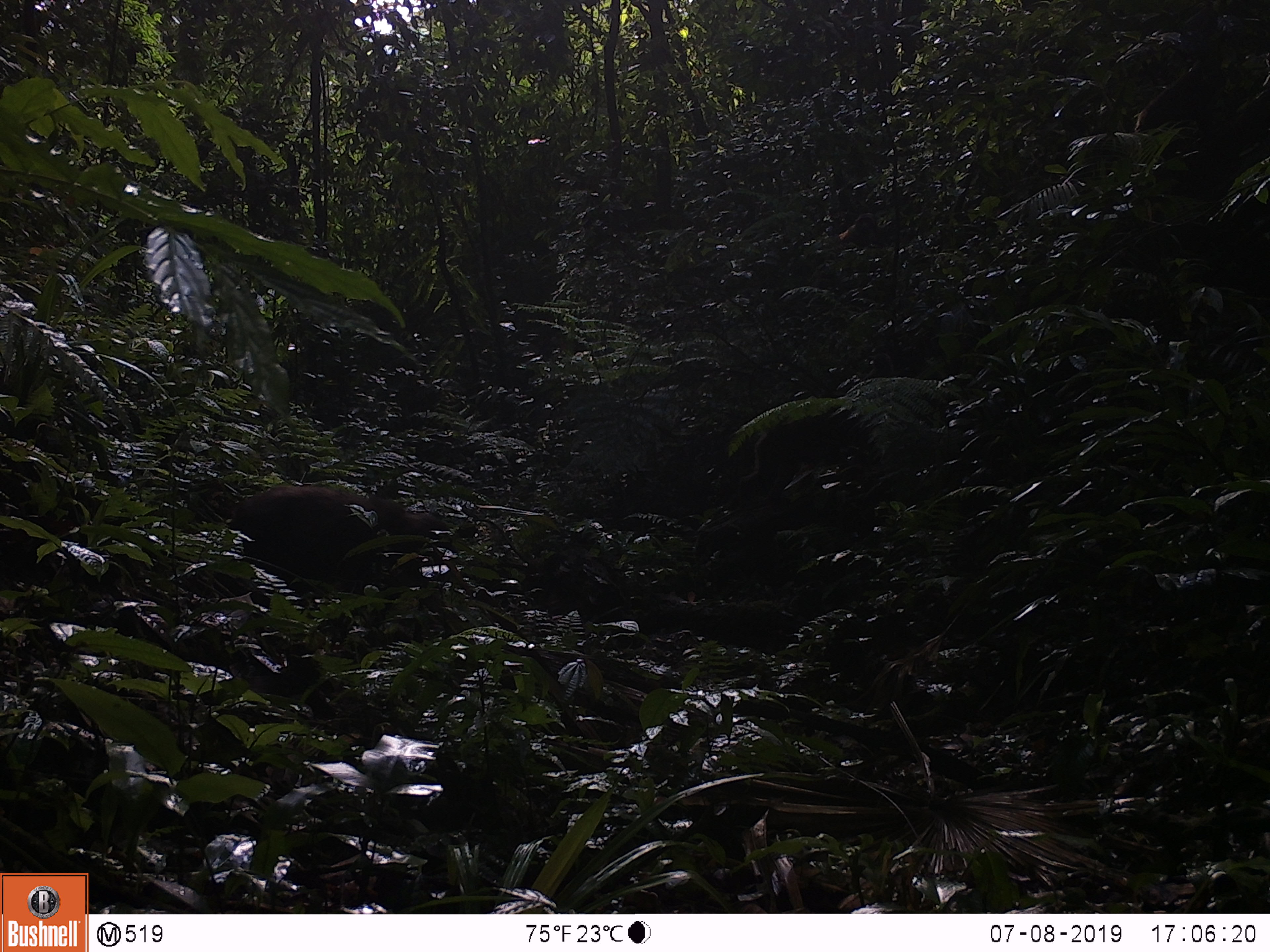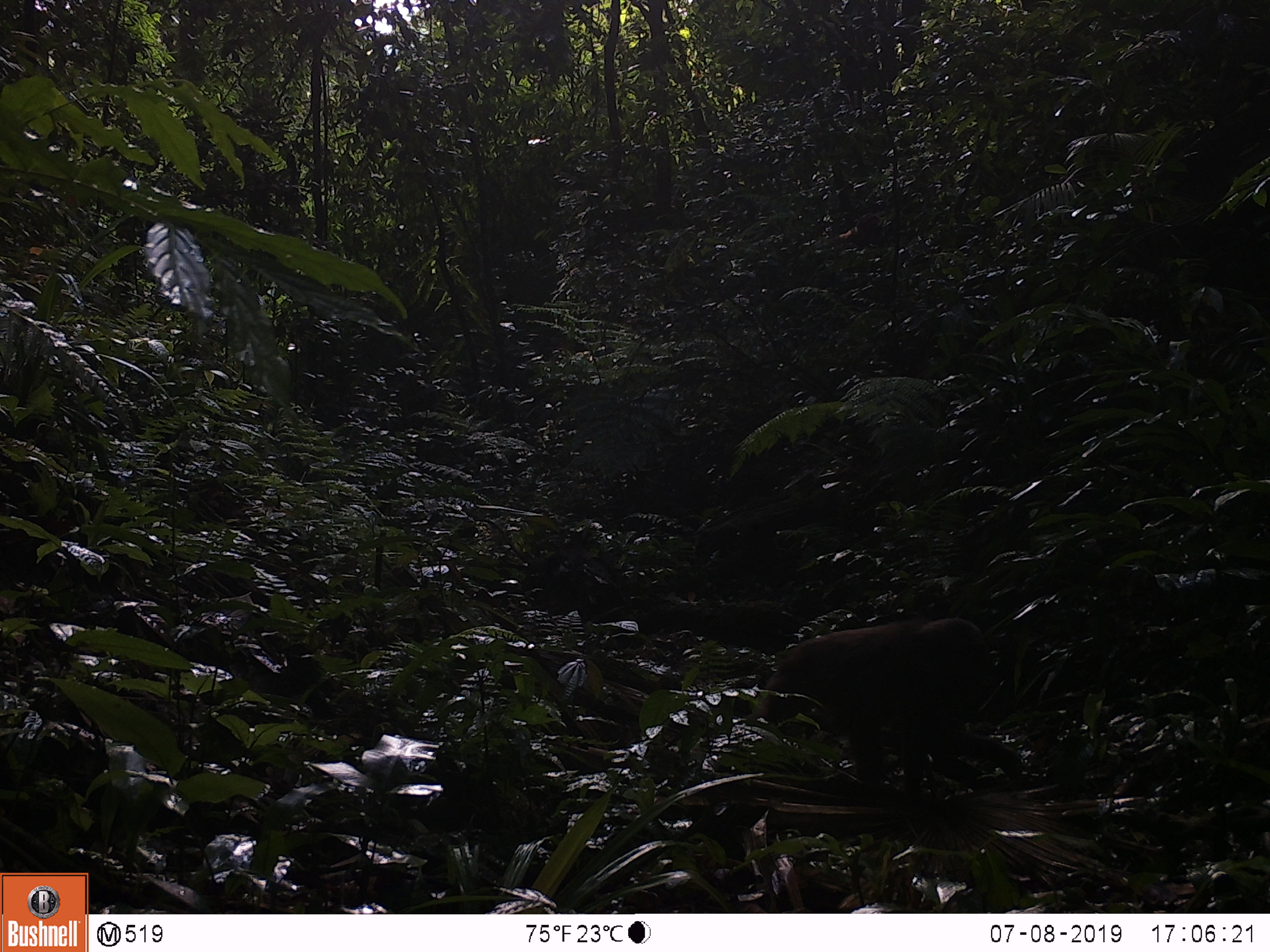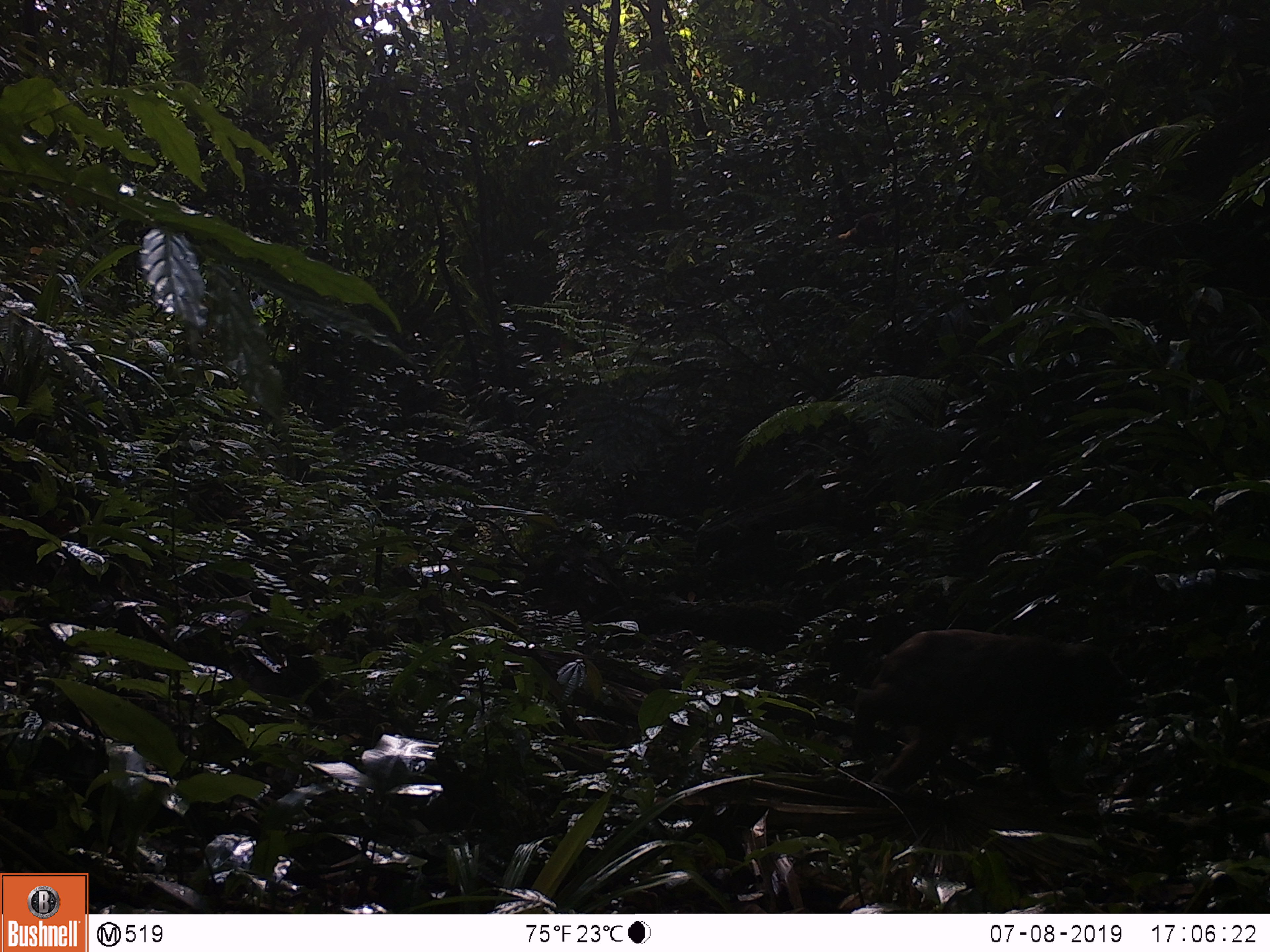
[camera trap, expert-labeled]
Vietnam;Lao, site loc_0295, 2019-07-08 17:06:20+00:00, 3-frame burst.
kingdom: Animalia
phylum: Chordata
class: Mammalia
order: Primates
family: Cercopithecidae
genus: Macaca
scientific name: Macaca arctoides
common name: stump-tailed macaque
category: stump tailed macaque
Stump tailed macaque (stump-tailed macaque) (Macaca arctoides). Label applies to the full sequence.